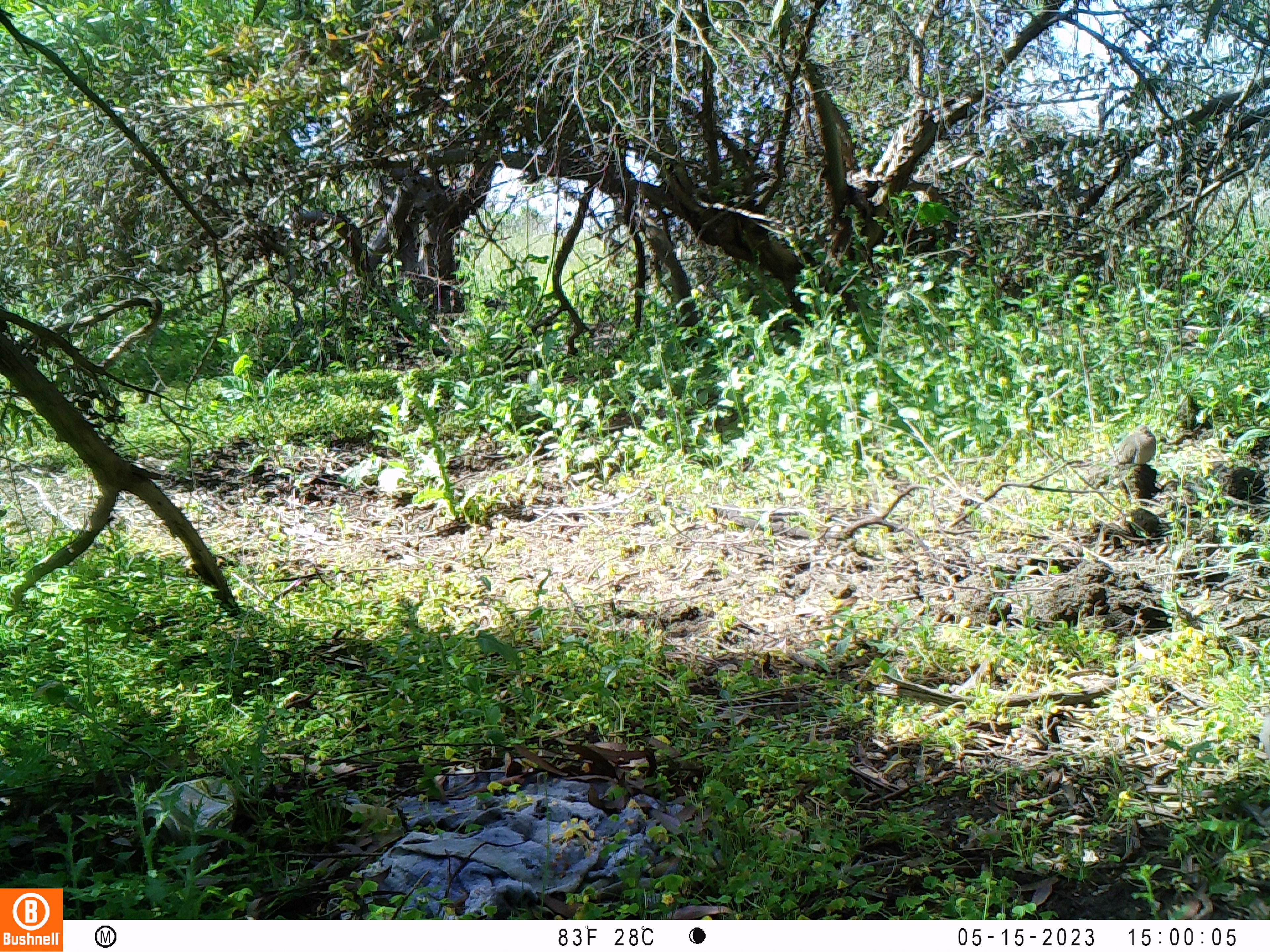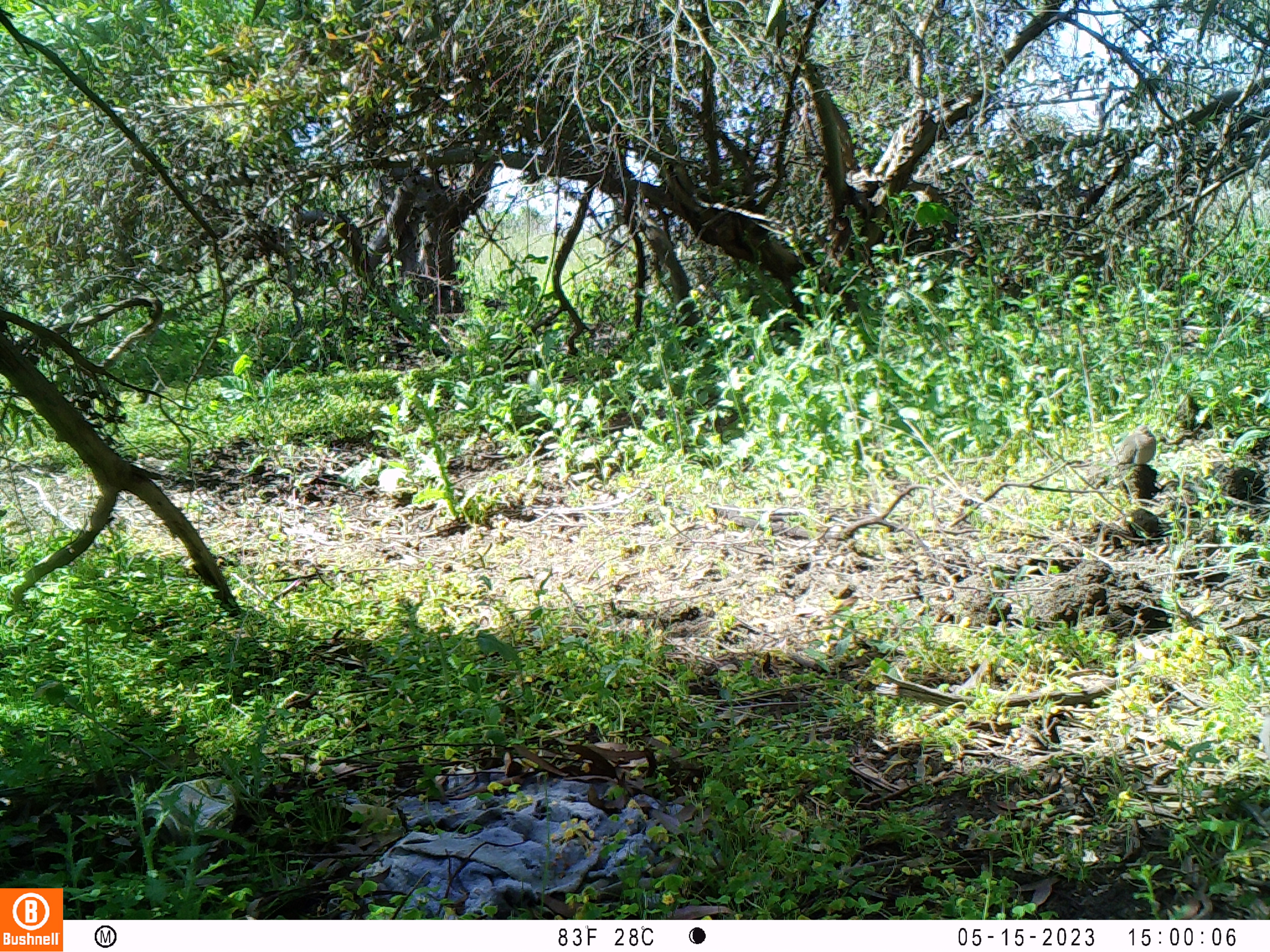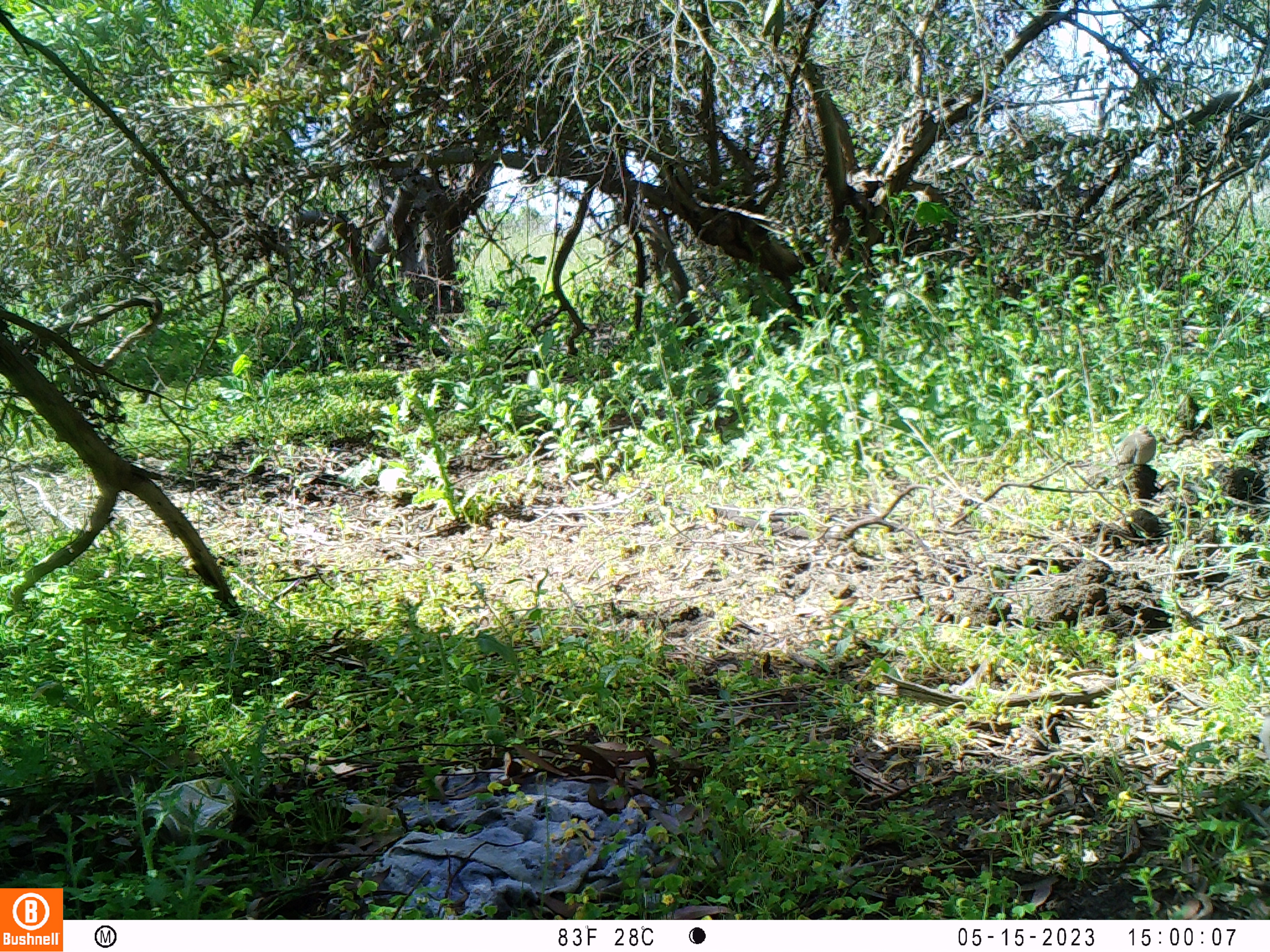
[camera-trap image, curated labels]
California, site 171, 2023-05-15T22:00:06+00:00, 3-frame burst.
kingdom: Animalia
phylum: Chordata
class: Aves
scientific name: Aves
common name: bird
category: unknown bird